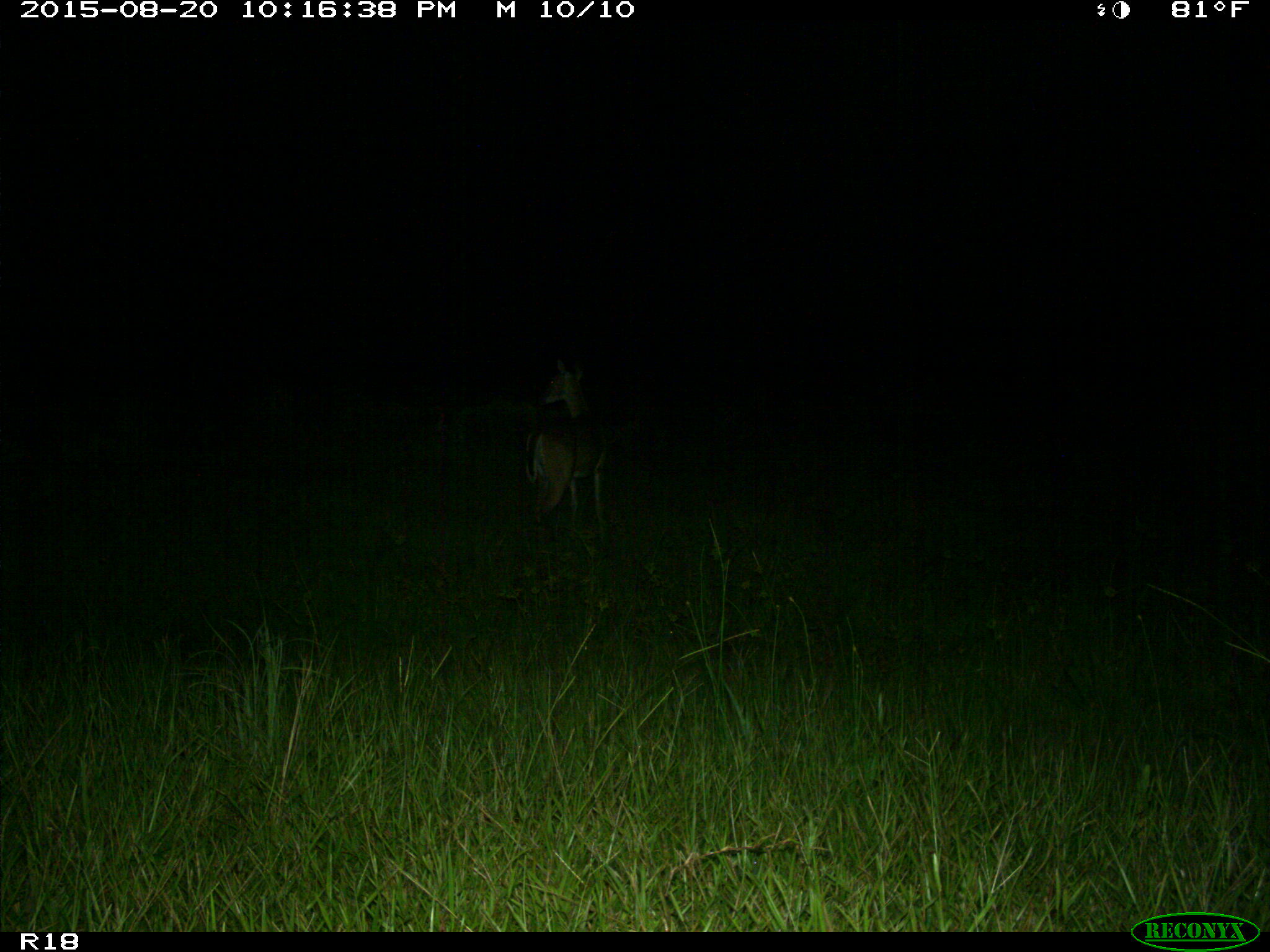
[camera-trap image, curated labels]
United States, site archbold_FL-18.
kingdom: Animalia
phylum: Chordata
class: Mammalia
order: Artiodactyla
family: Cervidae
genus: Odocoileus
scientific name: Odocoileus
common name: deer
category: unidentified deer